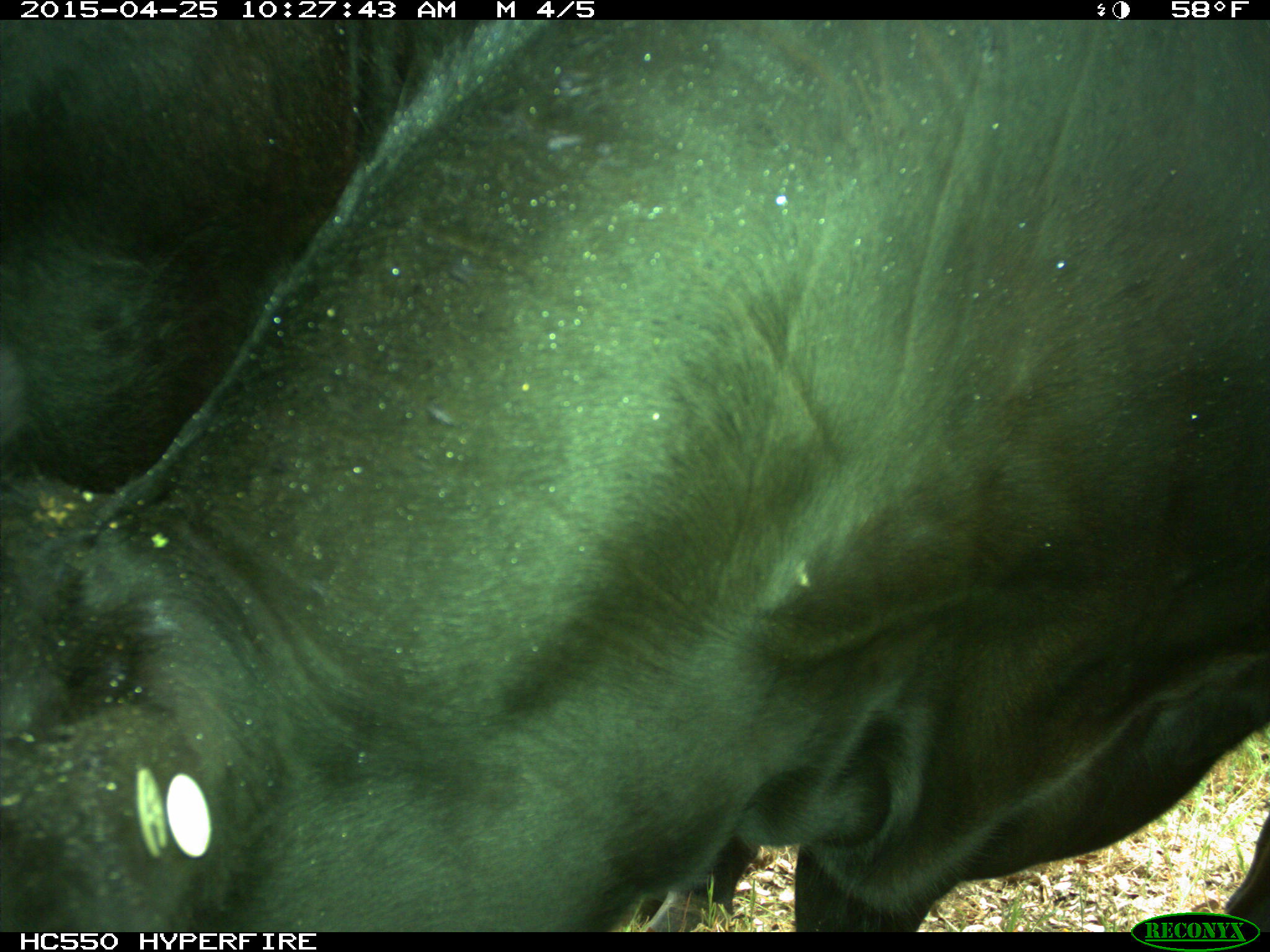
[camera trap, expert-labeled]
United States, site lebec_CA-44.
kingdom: Animalia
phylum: Chordata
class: Mammalia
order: Artiodactyla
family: Suidae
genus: Sus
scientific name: Sus scrofa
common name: wild boar